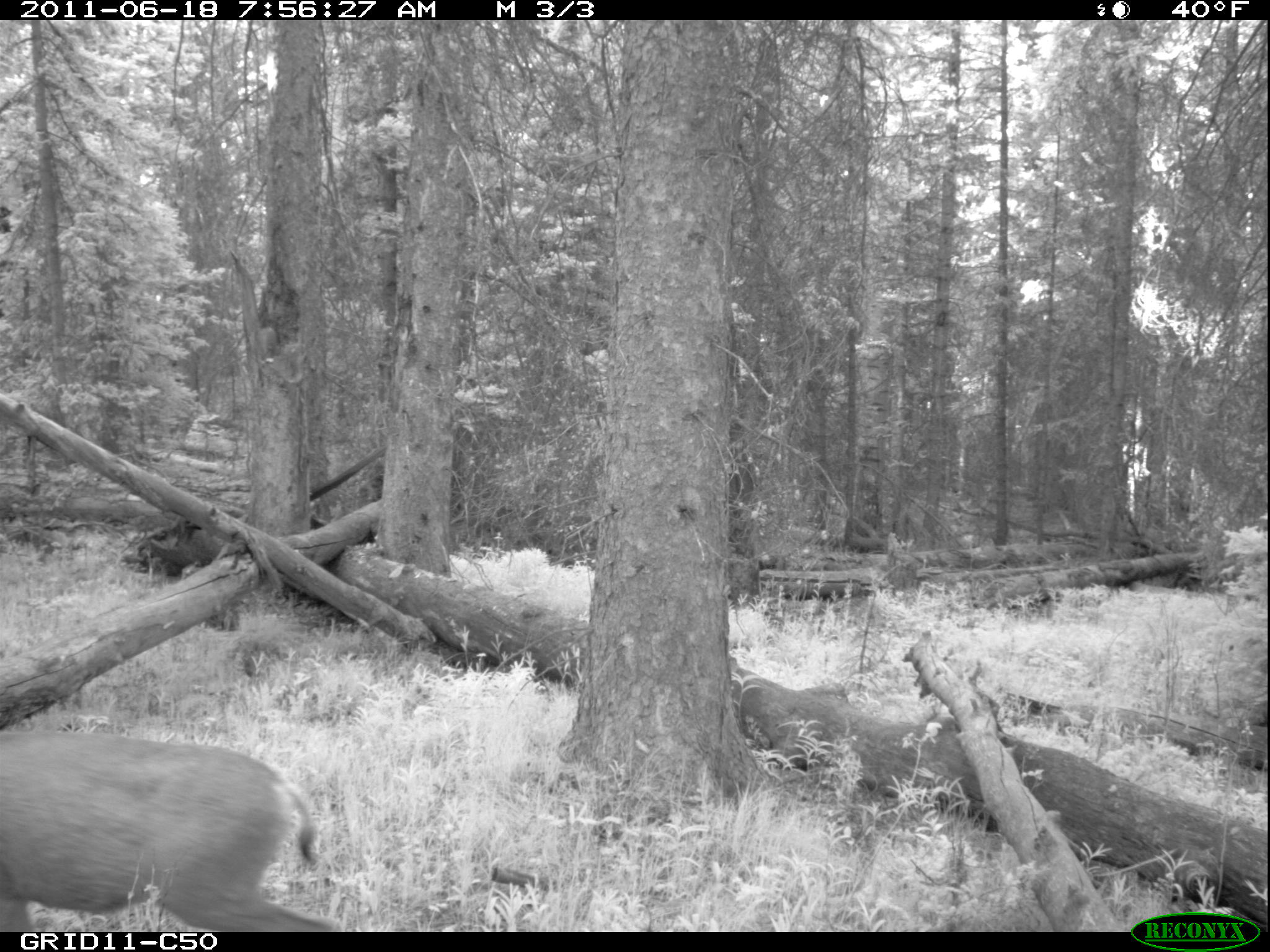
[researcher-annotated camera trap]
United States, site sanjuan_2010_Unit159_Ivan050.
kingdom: Animalia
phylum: Chordata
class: Mammalia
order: Artiodactyla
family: Cervidae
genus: Odocoileus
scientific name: Odocoileus hemionus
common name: mule deer